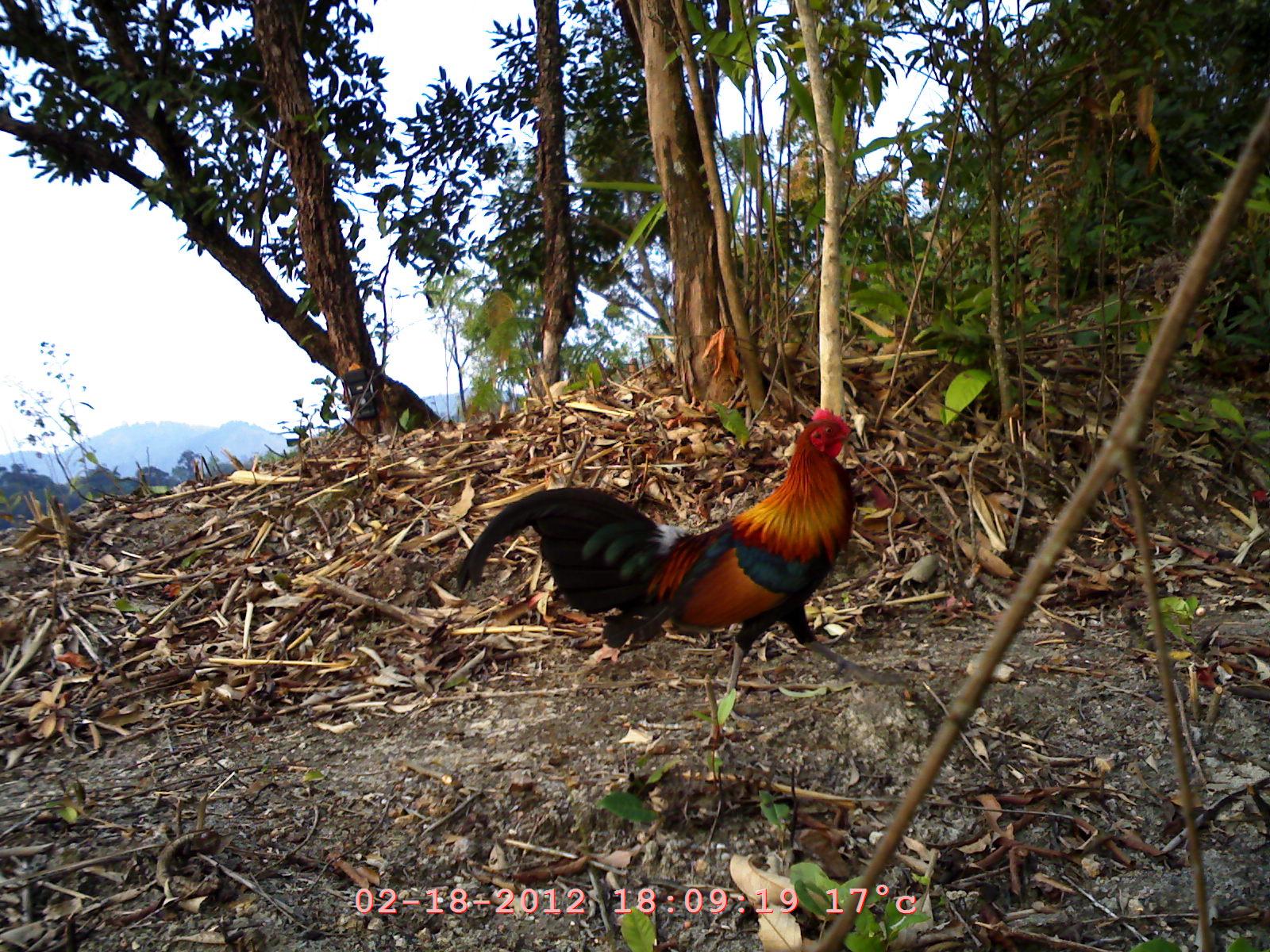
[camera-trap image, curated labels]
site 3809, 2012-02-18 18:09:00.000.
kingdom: Animalia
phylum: Chordata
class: Aves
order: Galliformes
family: Phasianidae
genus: Gallus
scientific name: Gallus gallus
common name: red junglefowl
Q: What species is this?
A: Gallus gallus (red junglefowl).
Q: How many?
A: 1.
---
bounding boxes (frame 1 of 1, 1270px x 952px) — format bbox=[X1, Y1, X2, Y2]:
gallus gallus: bbox=[446, 405, 911, 730]